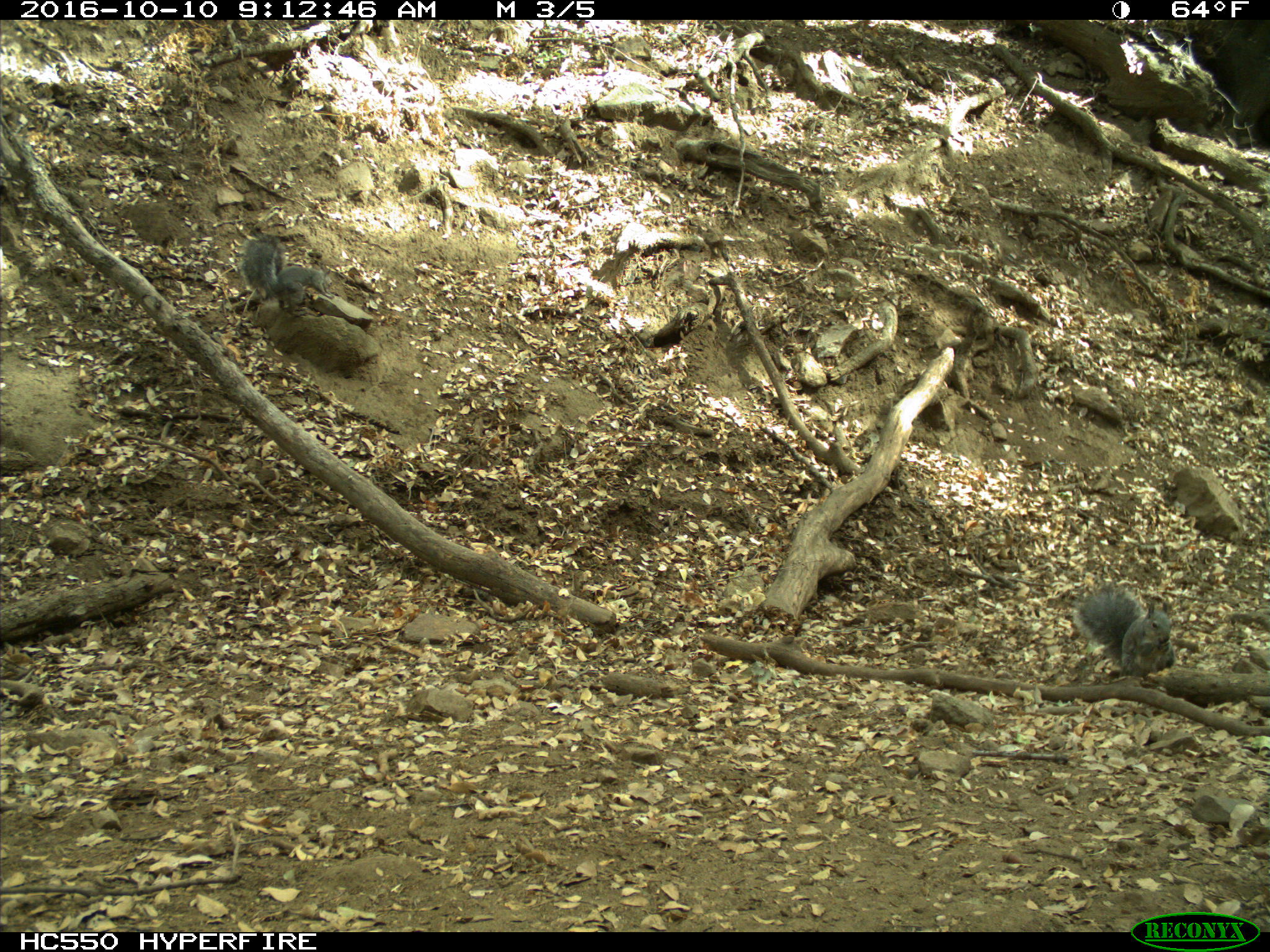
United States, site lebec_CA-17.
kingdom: Animalia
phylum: Chordata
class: Mammalia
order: Rodentia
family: Sciuridae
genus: Sciurus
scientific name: Sciurus carolinensis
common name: eastern gray squirrel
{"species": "Sciurus carolinensis (eastern gray squirrel)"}